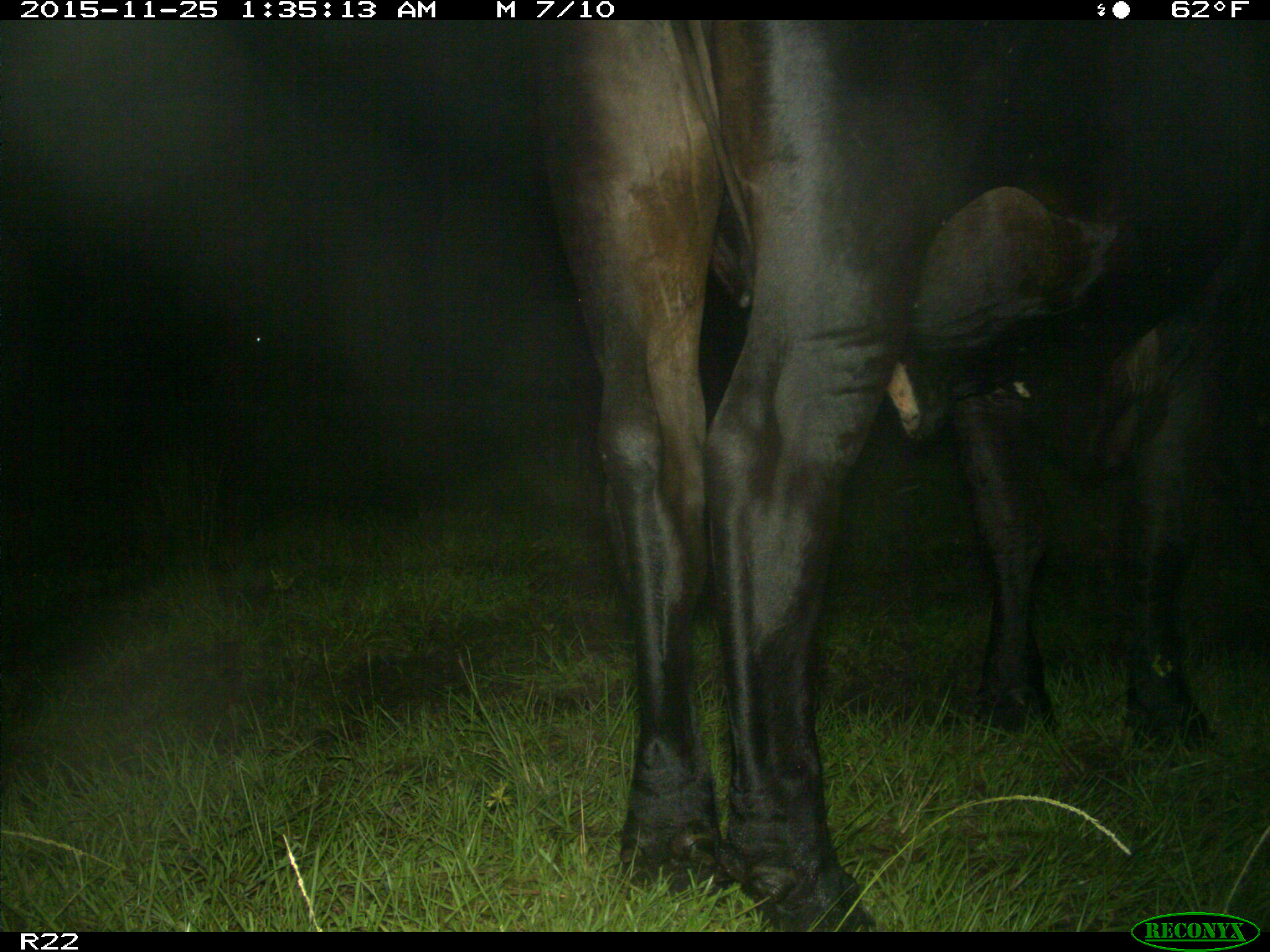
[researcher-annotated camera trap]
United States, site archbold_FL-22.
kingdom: Animalia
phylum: Chordata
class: Mammalia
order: Artiodactyla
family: Bovidae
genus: Bos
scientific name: Bos taurus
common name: domestic cow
Bos taurus (domestic cow).